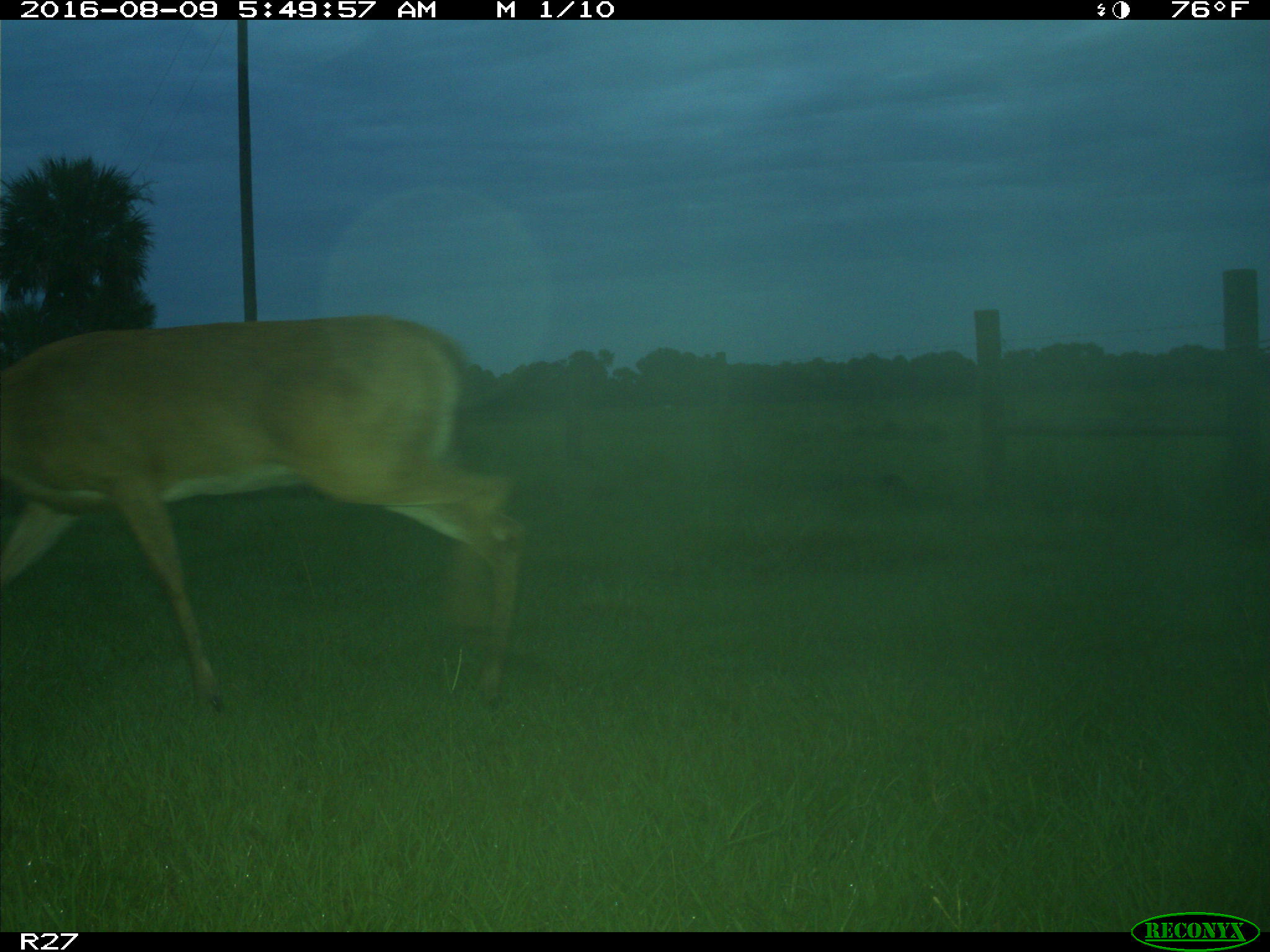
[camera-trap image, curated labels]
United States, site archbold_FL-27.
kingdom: Animalia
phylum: Chordata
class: Mammalia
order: Artiodactyla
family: Cervidae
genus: Odocoileus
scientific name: Odocoileus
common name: deer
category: unidentified deer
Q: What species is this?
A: Unidentified deer (deer) (Odocoileus).